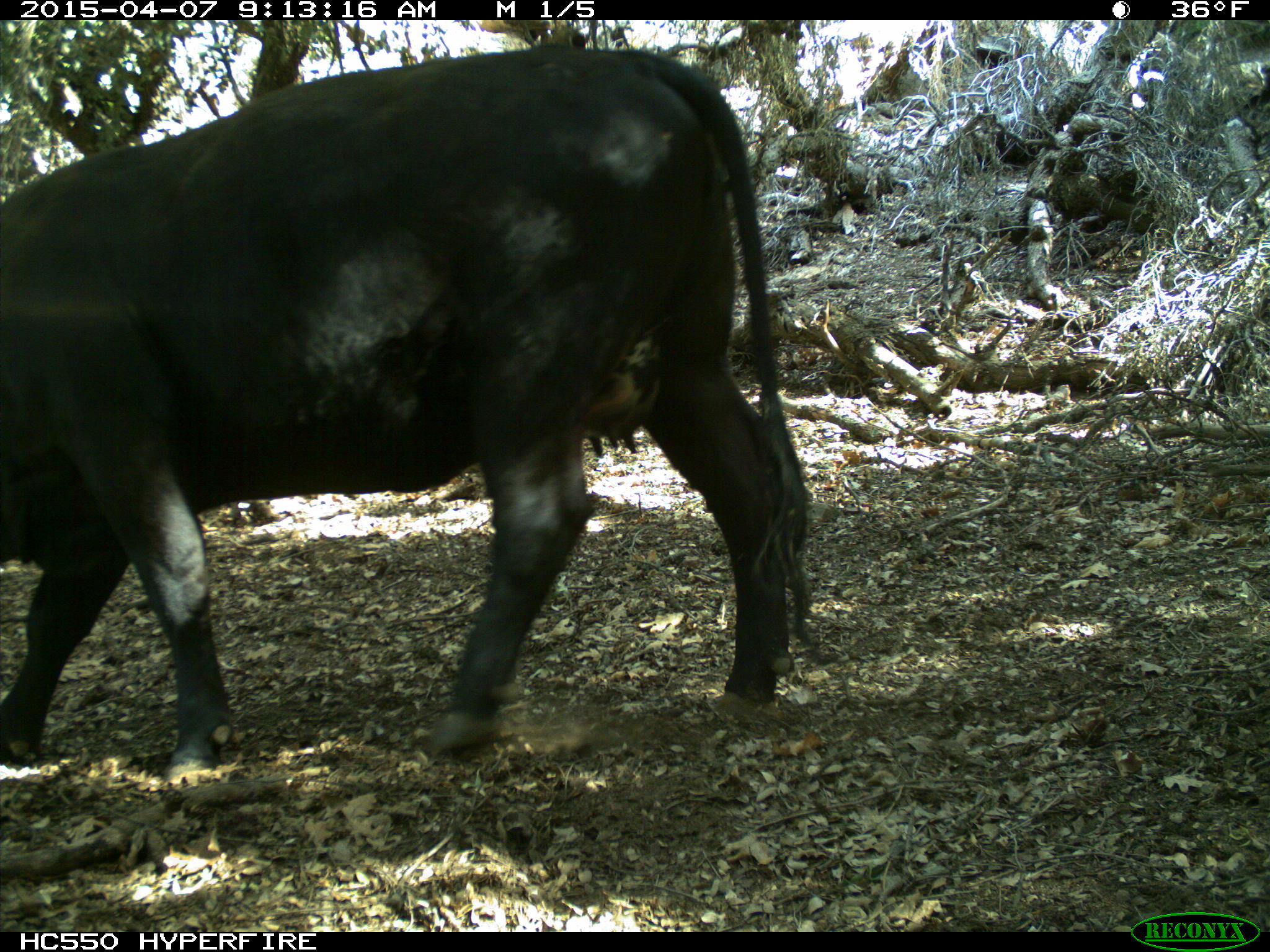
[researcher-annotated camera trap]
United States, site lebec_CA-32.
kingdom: Animalia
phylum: Chordata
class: Mammalia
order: Artiodactyla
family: Bovidae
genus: Bos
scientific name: Bos taurus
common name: domestic cow